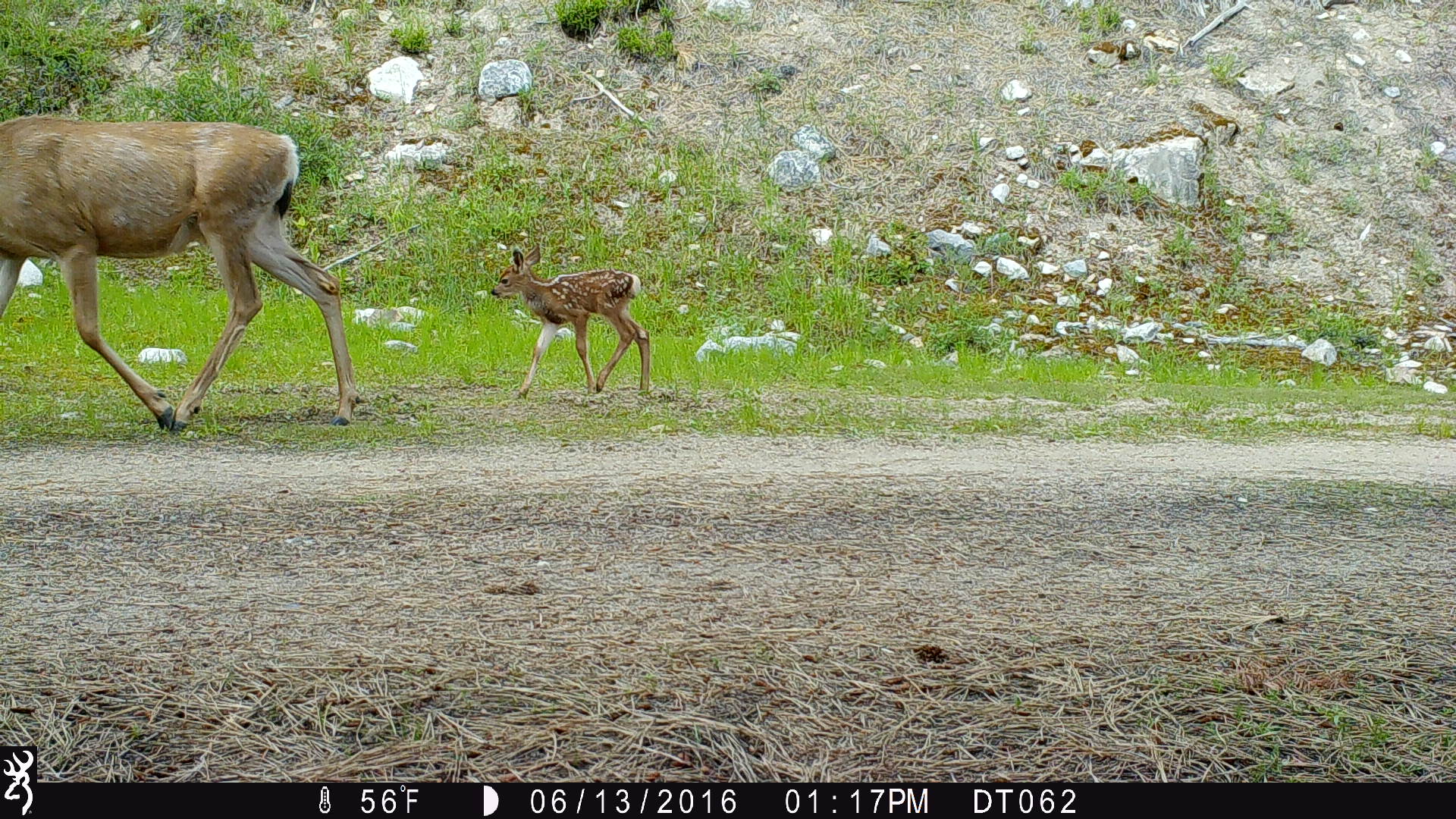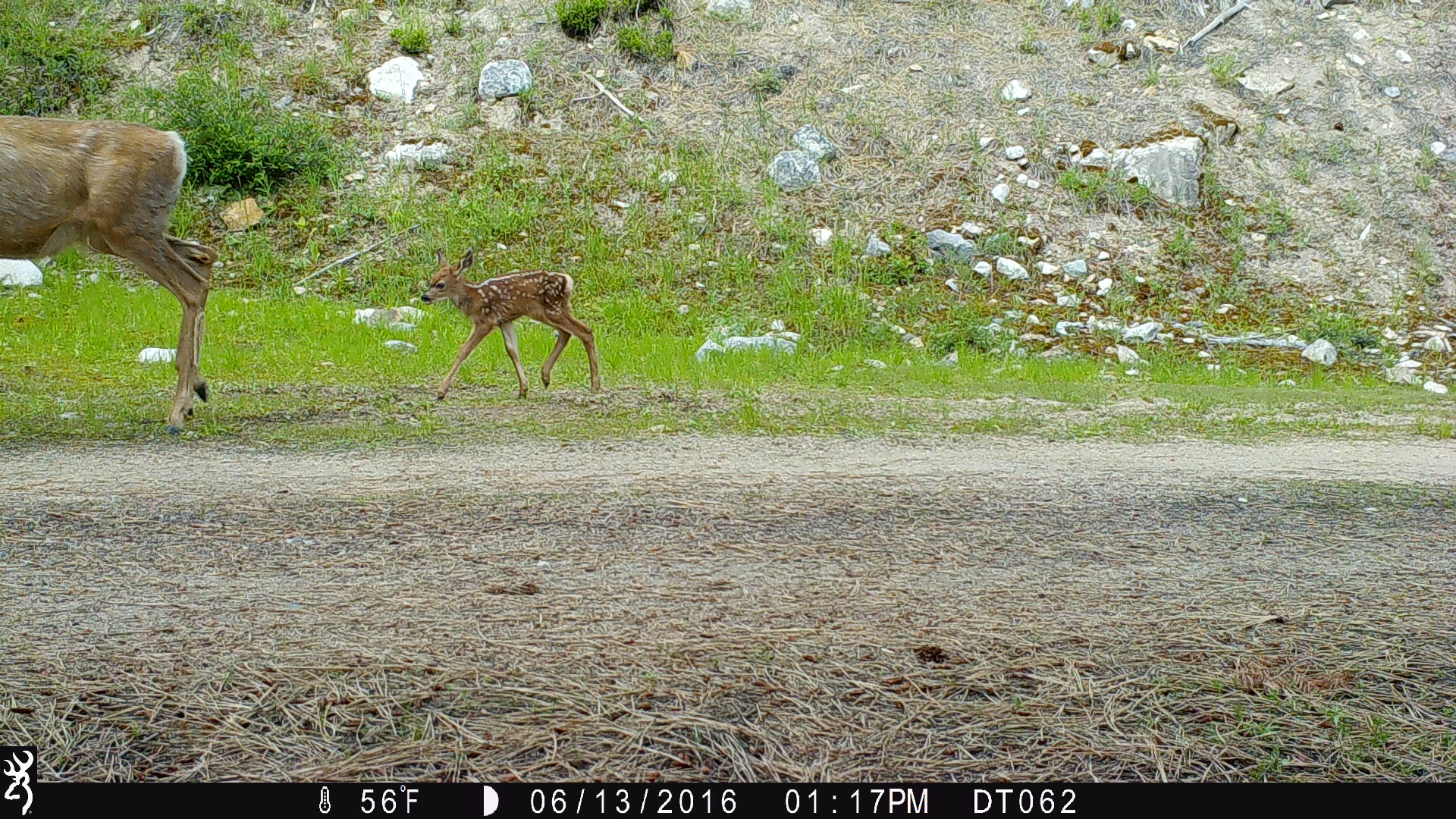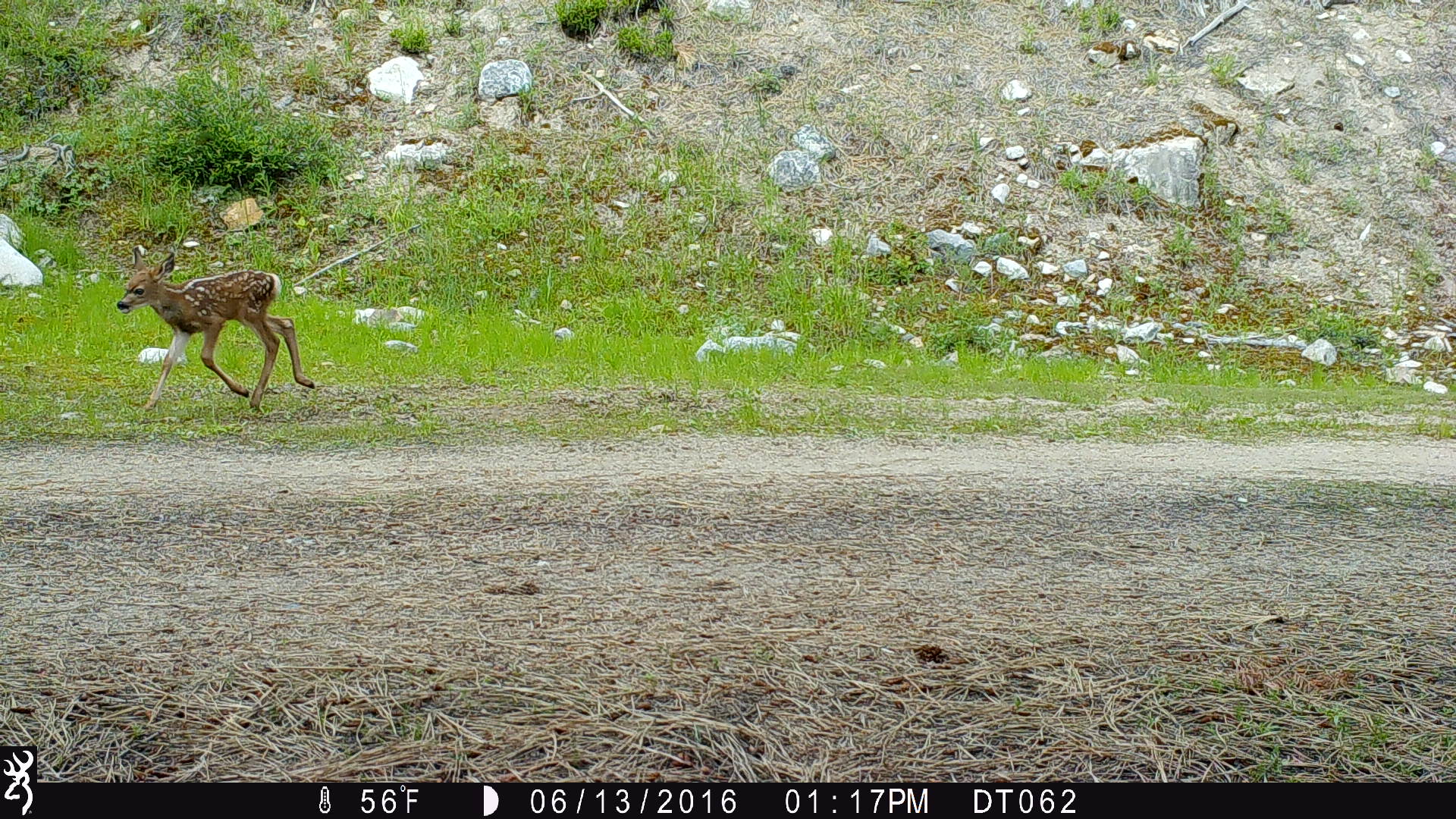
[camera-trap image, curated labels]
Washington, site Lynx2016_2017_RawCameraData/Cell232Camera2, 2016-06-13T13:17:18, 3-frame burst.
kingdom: Animalia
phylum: Chordata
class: Mammalia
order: Artiodactyla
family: Cervidae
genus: Odocoileus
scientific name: Odocoileus hemionus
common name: mule deer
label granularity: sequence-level